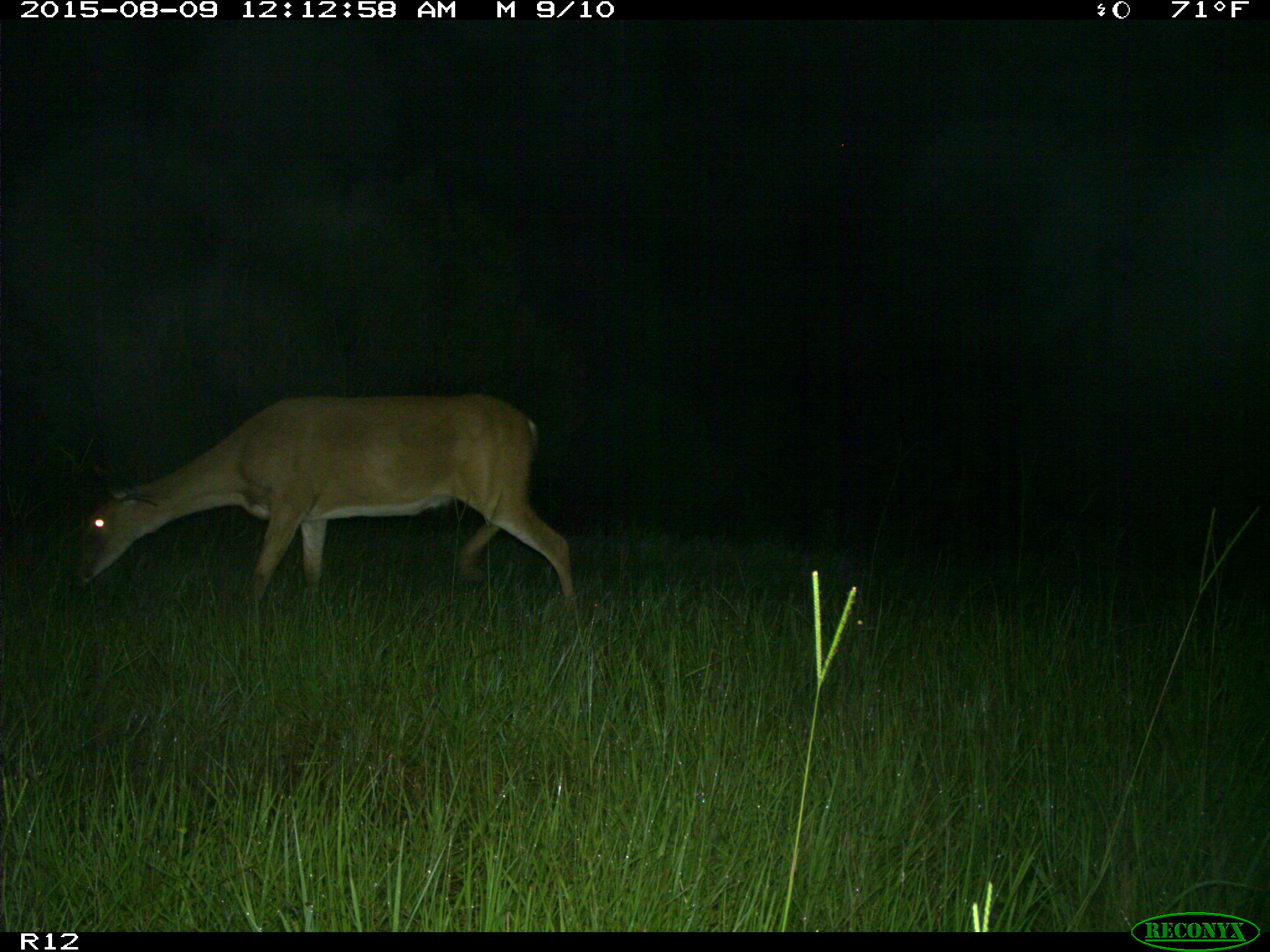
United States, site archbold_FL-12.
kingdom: Animalia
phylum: Chordata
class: Mammalia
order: Artiodactyla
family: Cervidae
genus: Odocoileus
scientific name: Odocoileus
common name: deer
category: unidentified deer